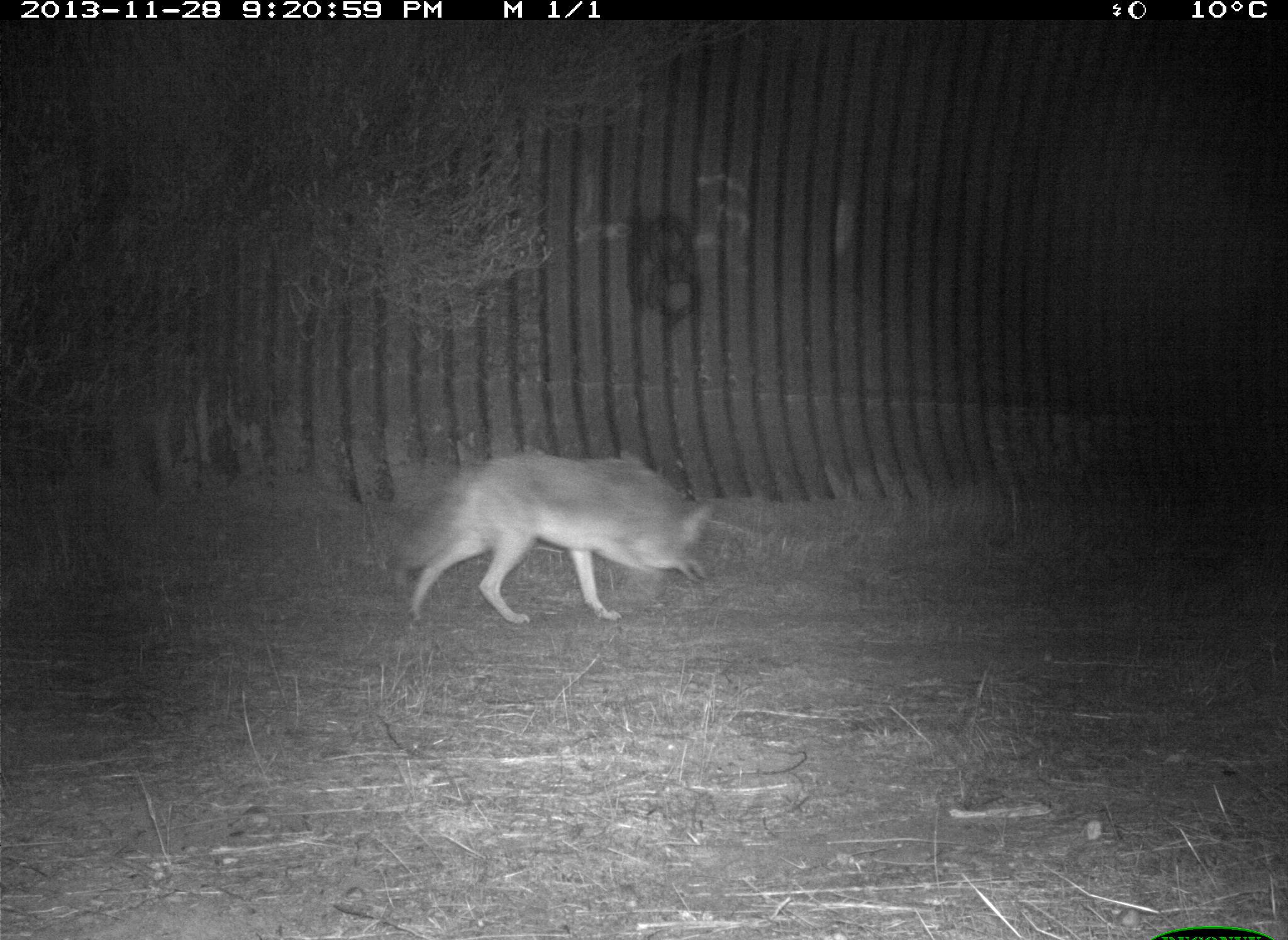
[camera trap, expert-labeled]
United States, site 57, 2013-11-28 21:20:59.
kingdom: Animalia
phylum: Chordata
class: Mammalia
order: Carnivora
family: Canidae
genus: Canis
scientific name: Canis latrans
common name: coyote